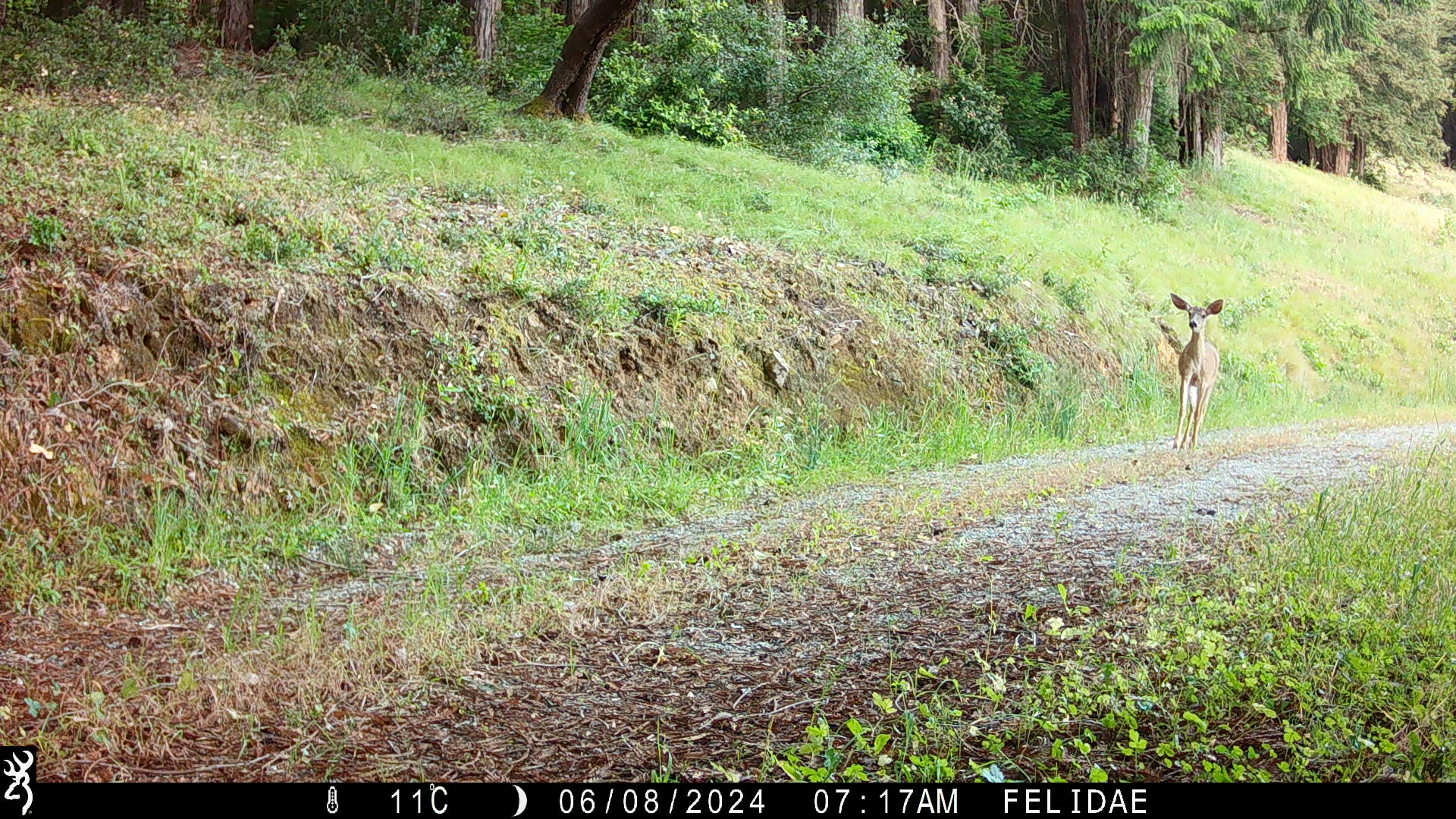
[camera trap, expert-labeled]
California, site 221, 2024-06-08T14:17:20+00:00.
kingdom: Animalia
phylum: Chordata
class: Mammalia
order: Artiodactyla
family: Cervidae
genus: Odocoileus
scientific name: Odocoileus hemionus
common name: mule deer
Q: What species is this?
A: Mule deer (Odocoileus hemionus).